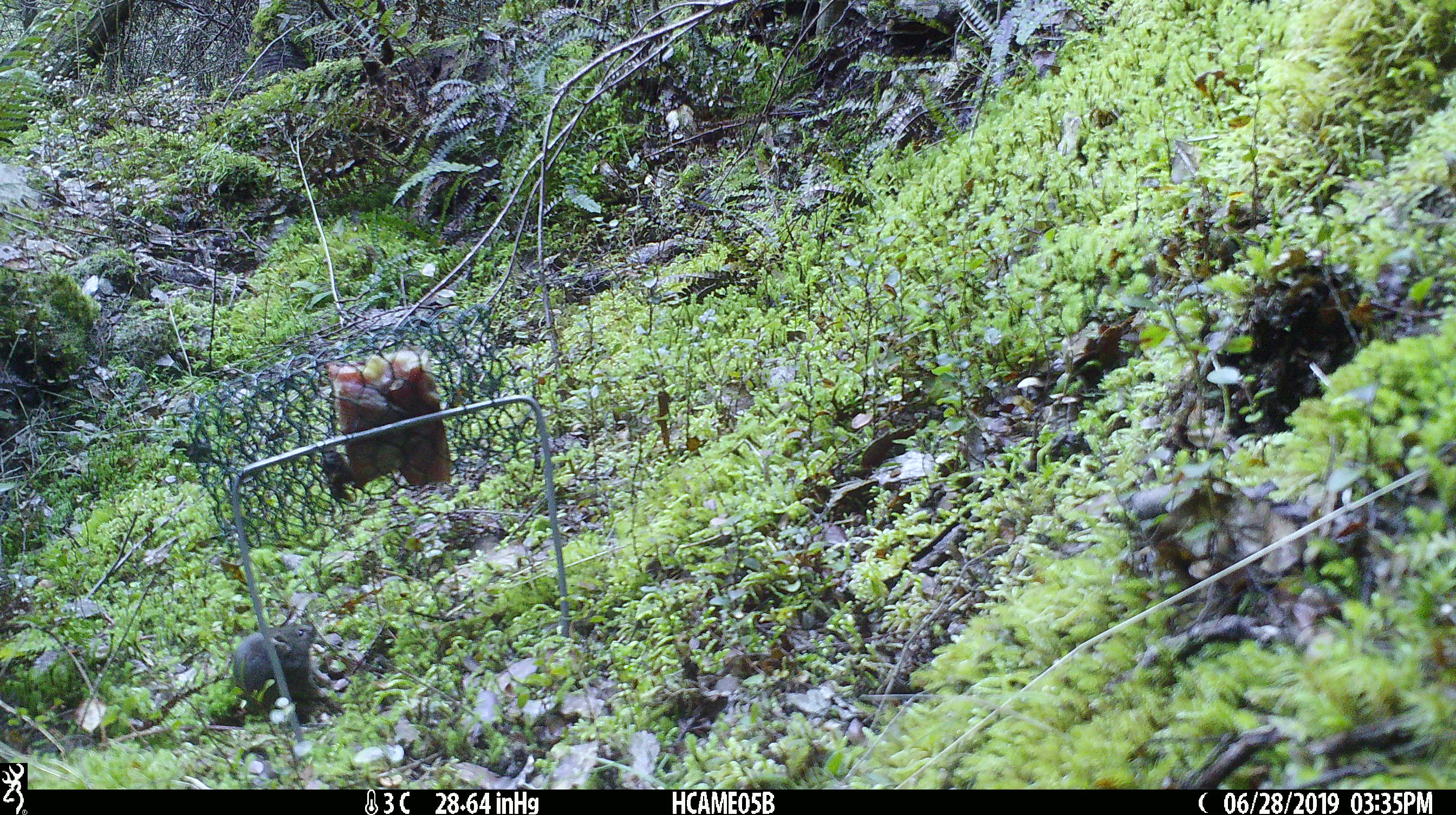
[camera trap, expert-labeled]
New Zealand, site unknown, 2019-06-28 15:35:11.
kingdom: Animalia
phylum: Chordata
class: Mammalia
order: Rodentia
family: Muridae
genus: Mus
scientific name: Mus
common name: mouse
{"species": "mouse (Mus)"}